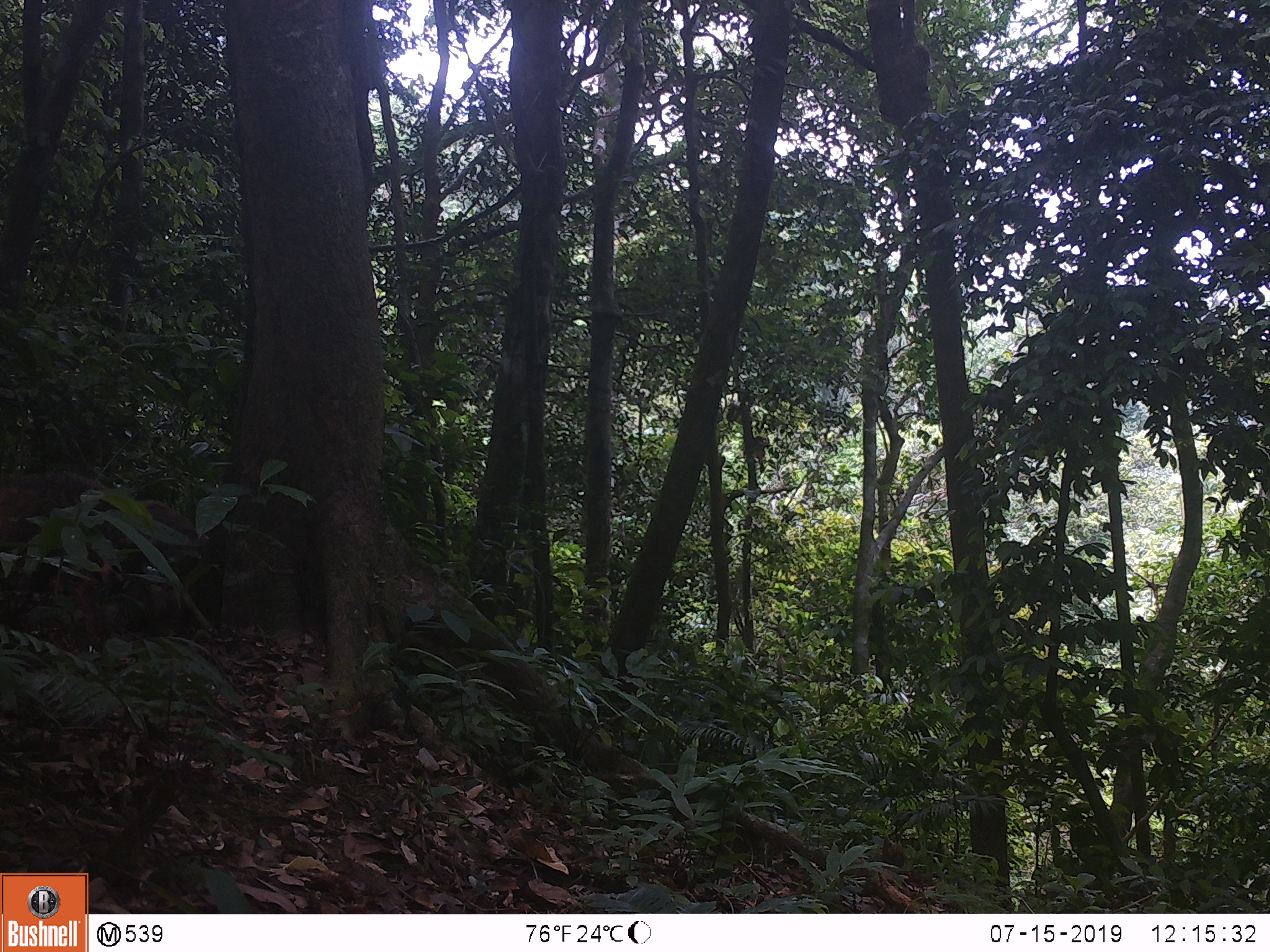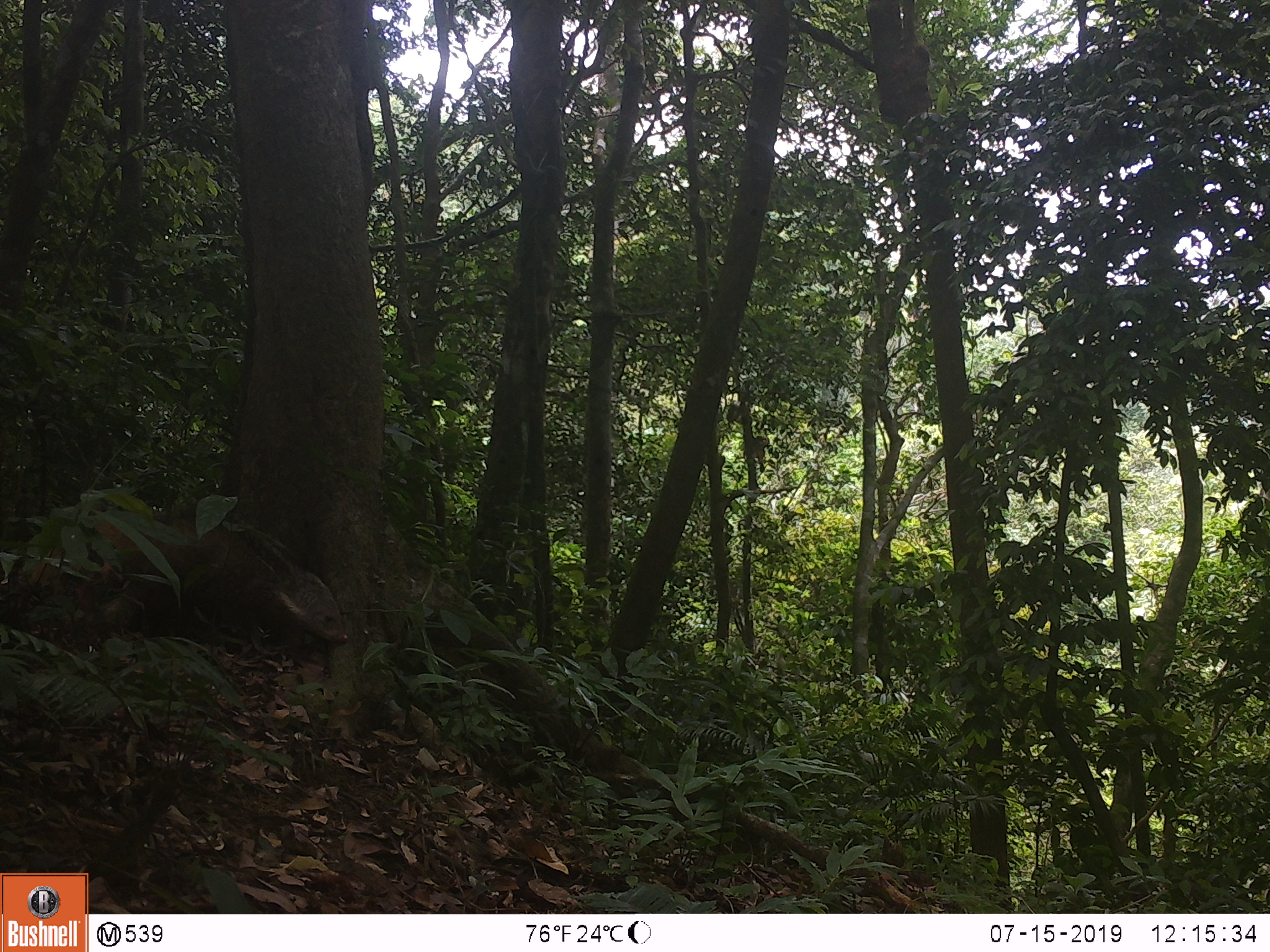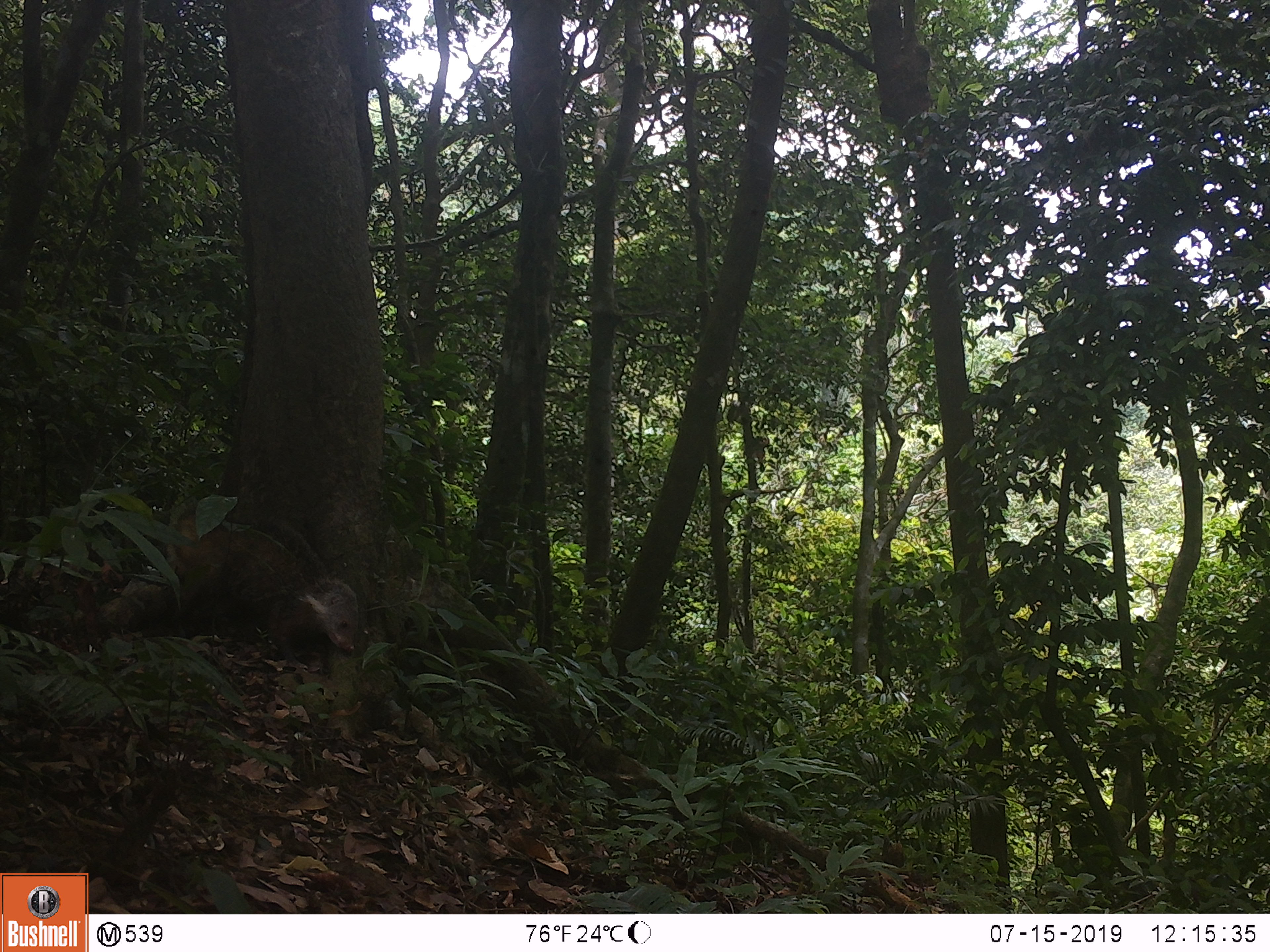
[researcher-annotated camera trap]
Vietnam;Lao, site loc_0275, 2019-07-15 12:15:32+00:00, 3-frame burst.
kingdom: Animalia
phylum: Chordata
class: Mammalia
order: Carnivora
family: Herpestidae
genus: Urva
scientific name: Urva urva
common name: crab-eating mongoose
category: crab eating mongoose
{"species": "crab eating mongoose (crab-eating mongoose) (Urva urva)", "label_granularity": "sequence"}